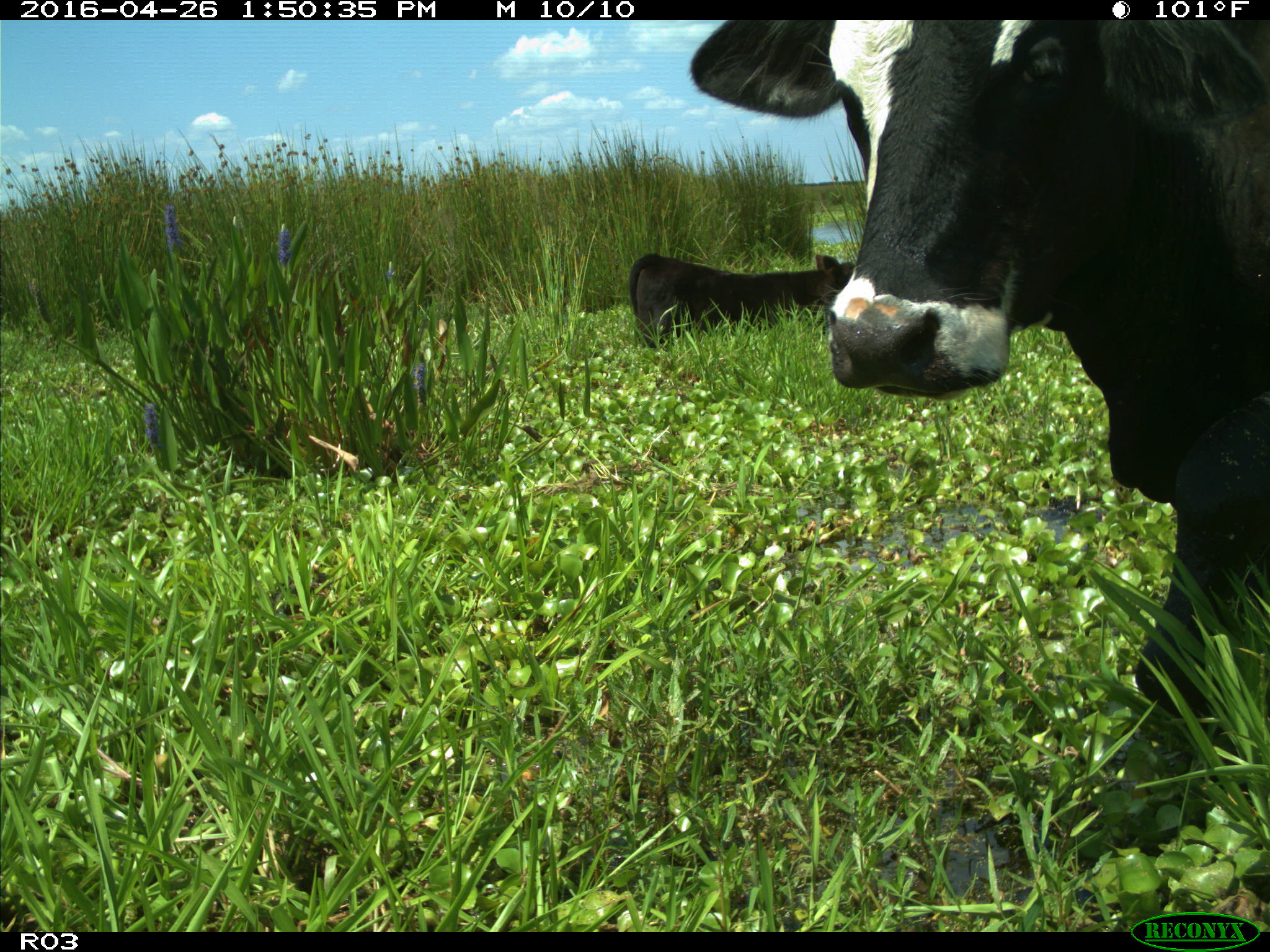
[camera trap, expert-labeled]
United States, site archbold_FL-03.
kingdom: Animalia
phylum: Chordata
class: Mammalia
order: Artiodactyla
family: Bovidae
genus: Bos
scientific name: Bos taurus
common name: domestic cow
Bos taurus (domestic cow).